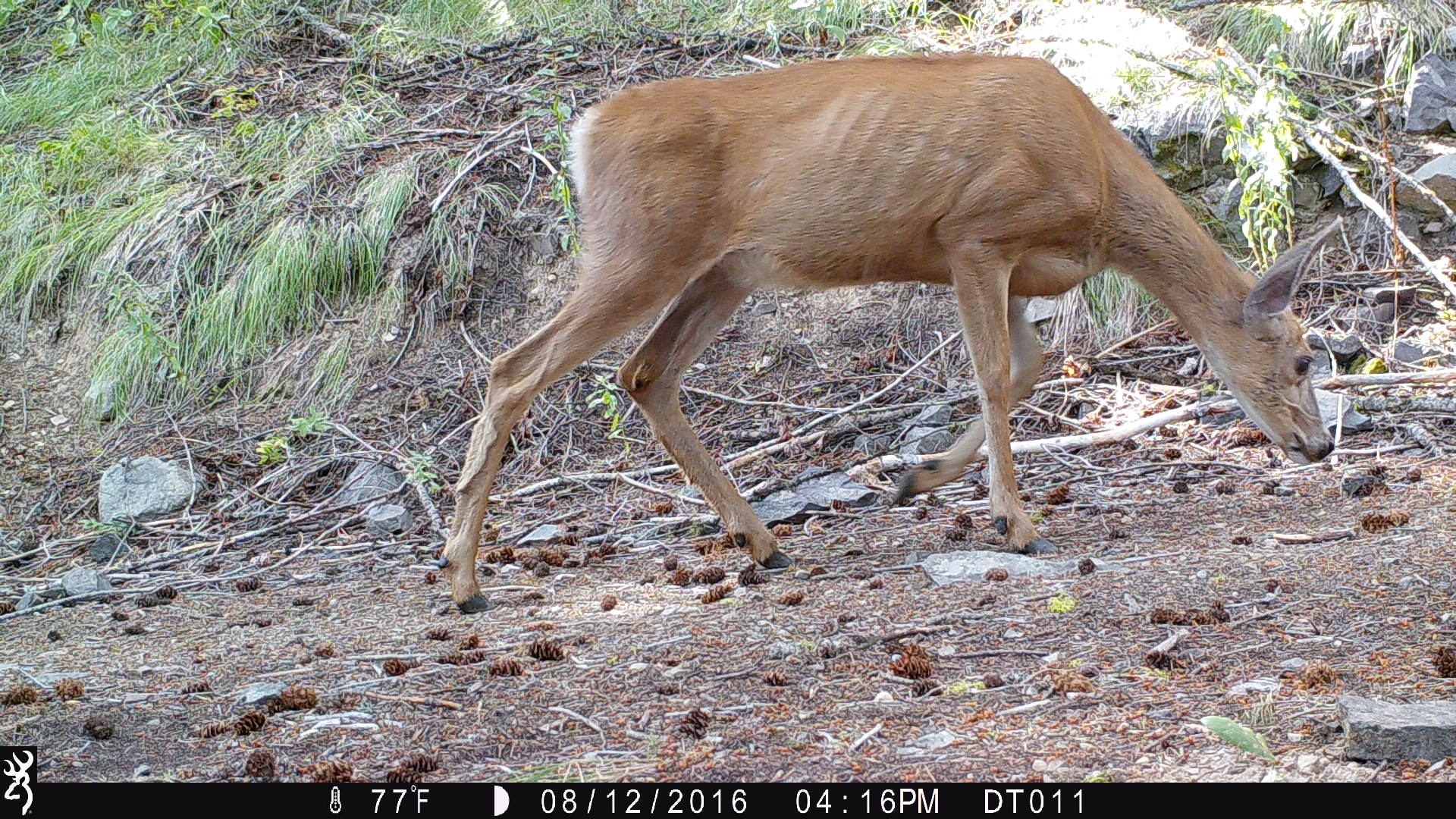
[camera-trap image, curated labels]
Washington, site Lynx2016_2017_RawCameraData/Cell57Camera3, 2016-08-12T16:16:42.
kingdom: Animalia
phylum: Chordata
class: Mammalia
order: Artiodactyla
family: Cervidae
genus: Odocoileus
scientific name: Odocoileus hemionus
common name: mule deer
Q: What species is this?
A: Odocoileus hemionus (mule deer).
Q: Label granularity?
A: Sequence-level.